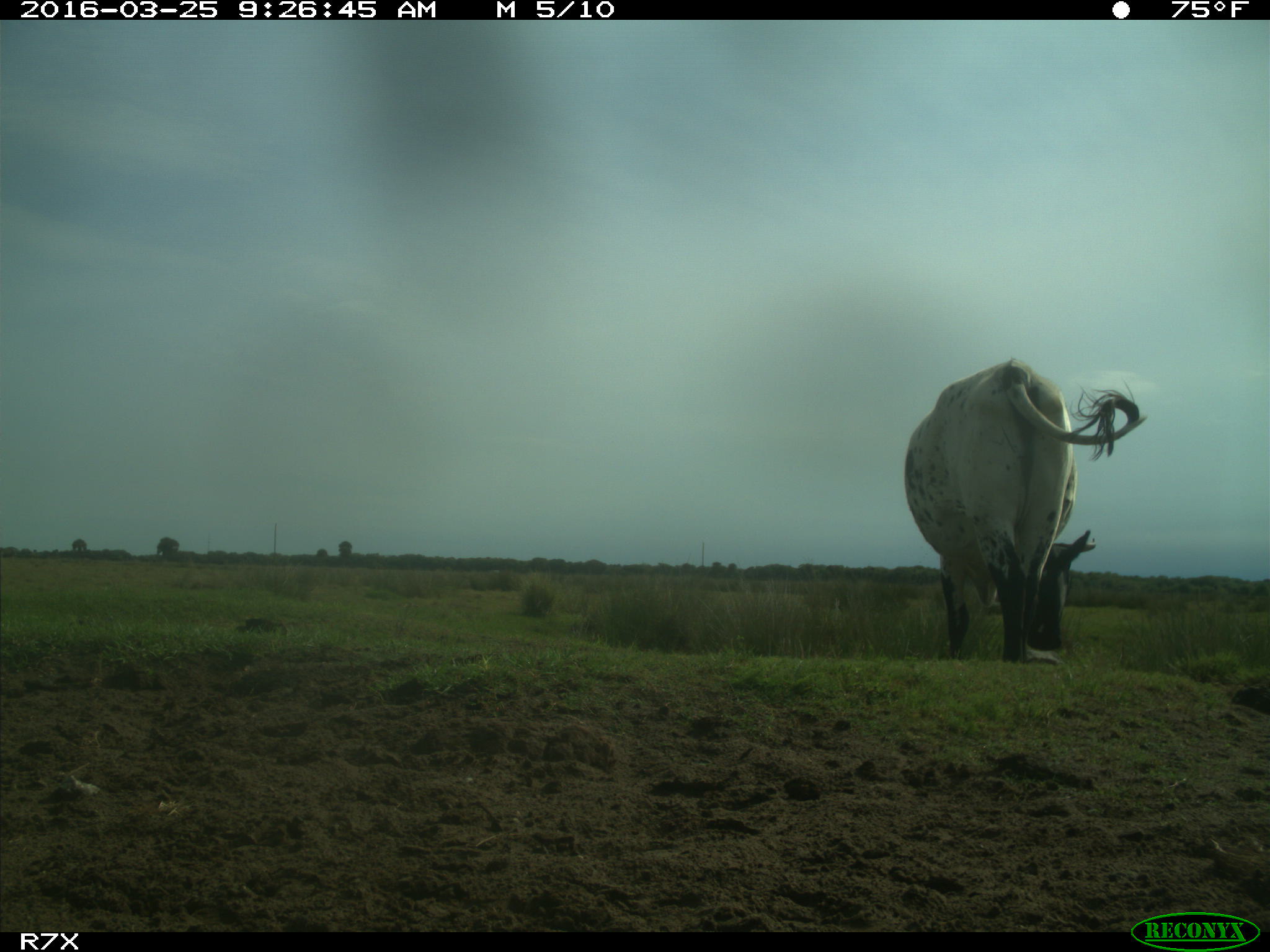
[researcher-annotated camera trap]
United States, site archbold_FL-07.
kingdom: Animalia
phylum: Chordata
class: Mammalia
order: Artiodactyla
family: Bovidae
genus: Bos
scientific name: Bos taurus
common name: domestic cow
Bos taurus (domestic cow).